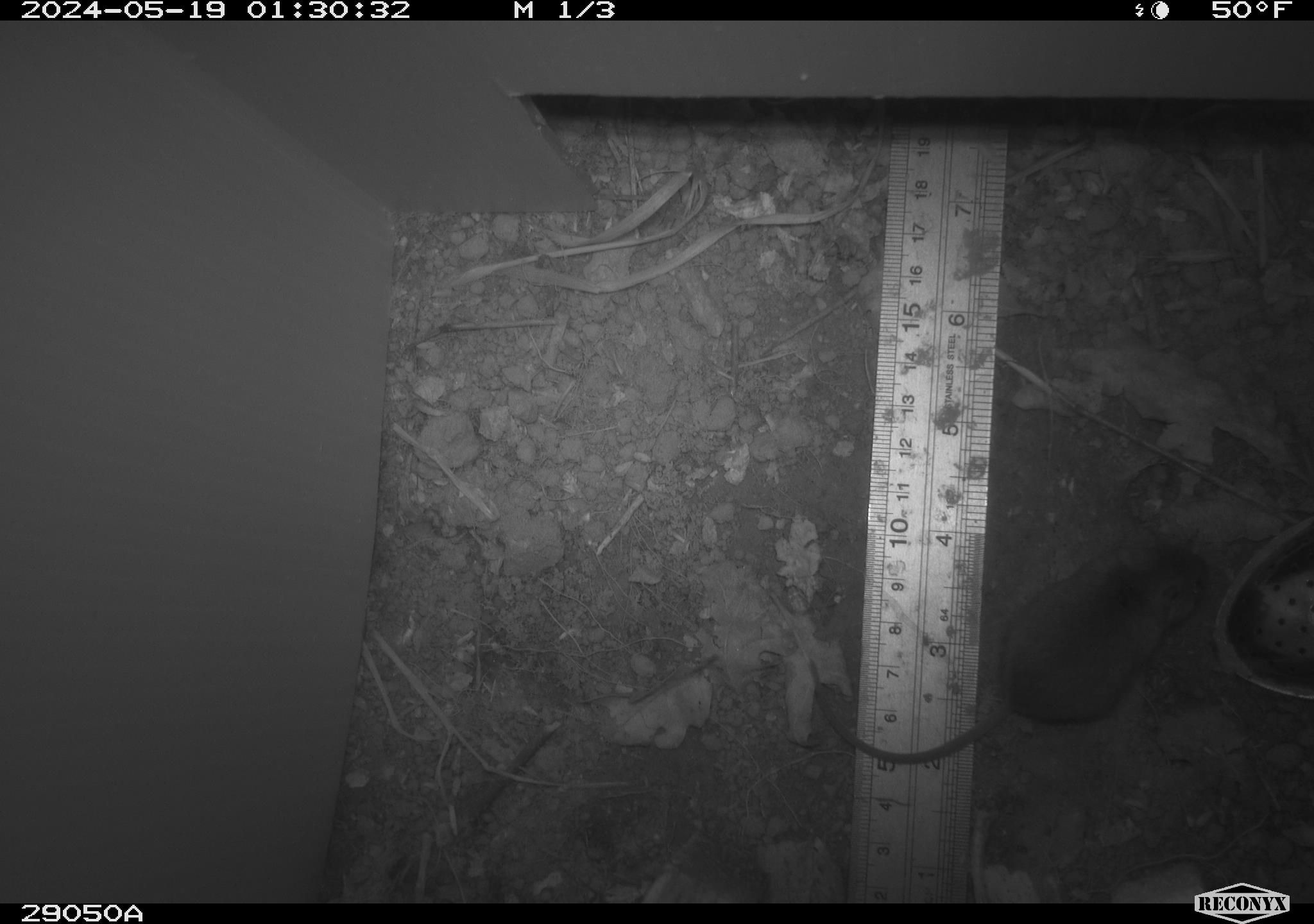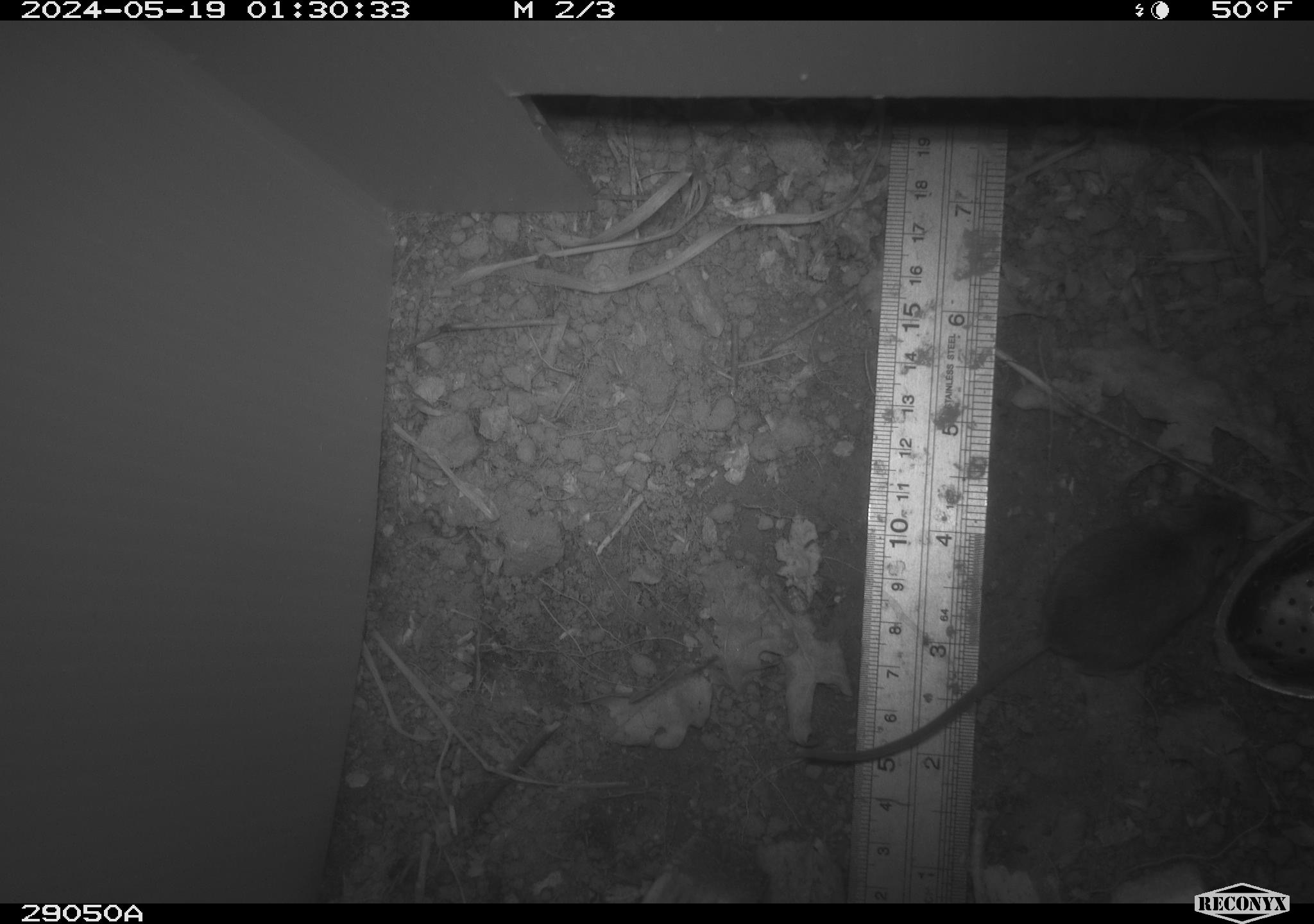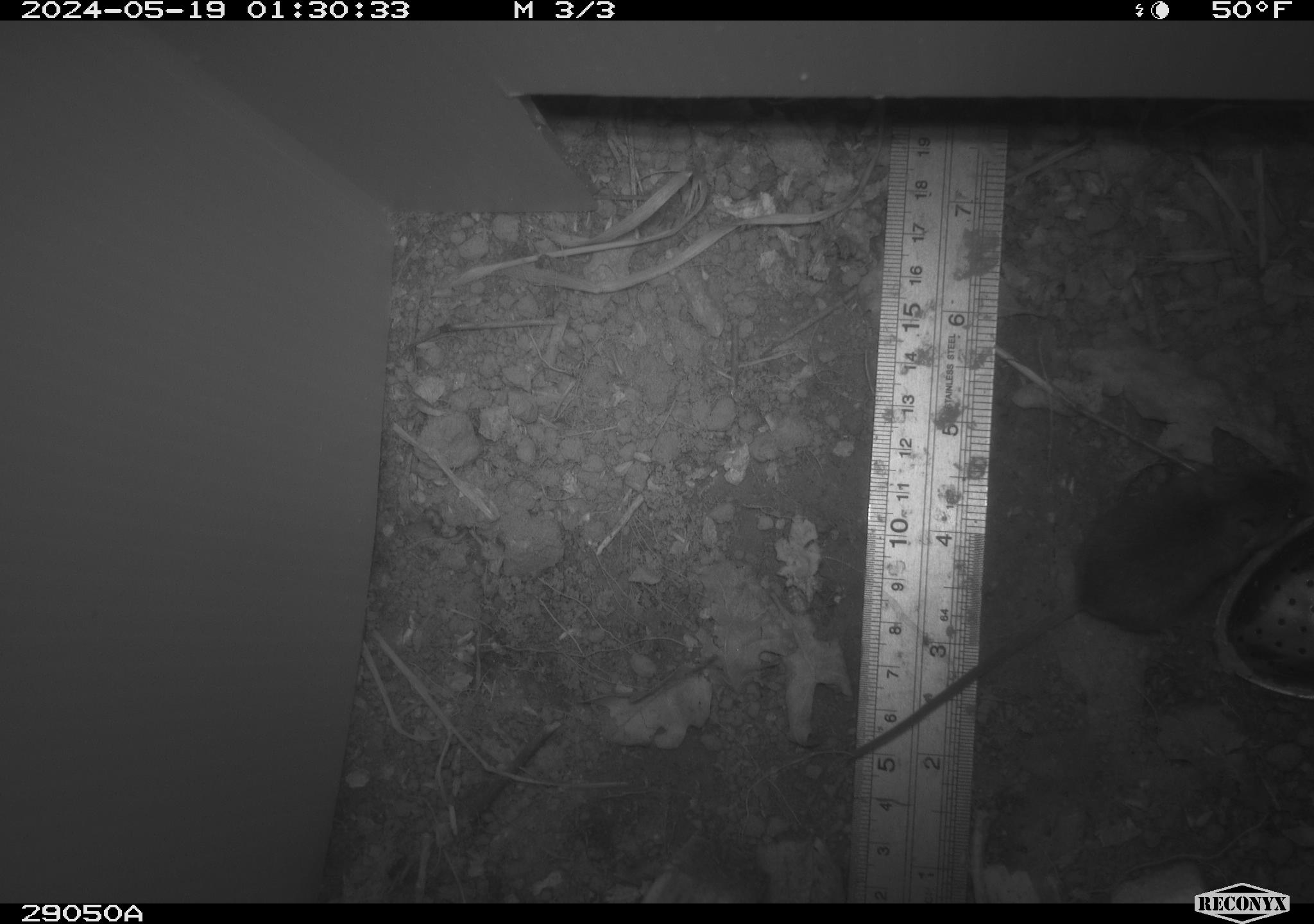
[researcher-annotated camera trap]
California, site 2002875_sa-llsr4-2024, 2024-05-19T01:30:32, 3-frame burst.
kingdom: Animalia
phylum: Chordata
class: Mammalia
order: Rodentia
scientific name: Rodentia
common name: mouse species